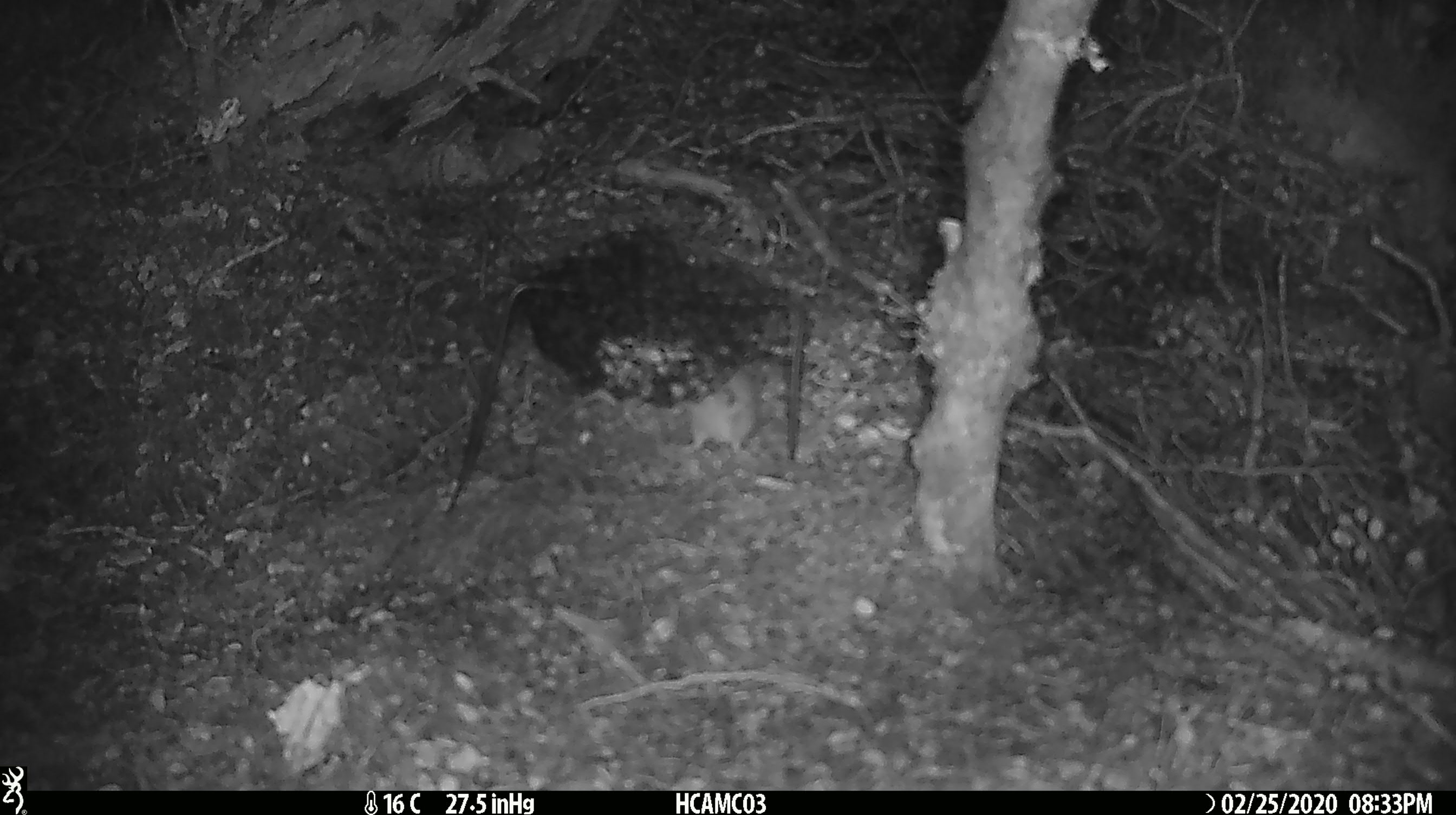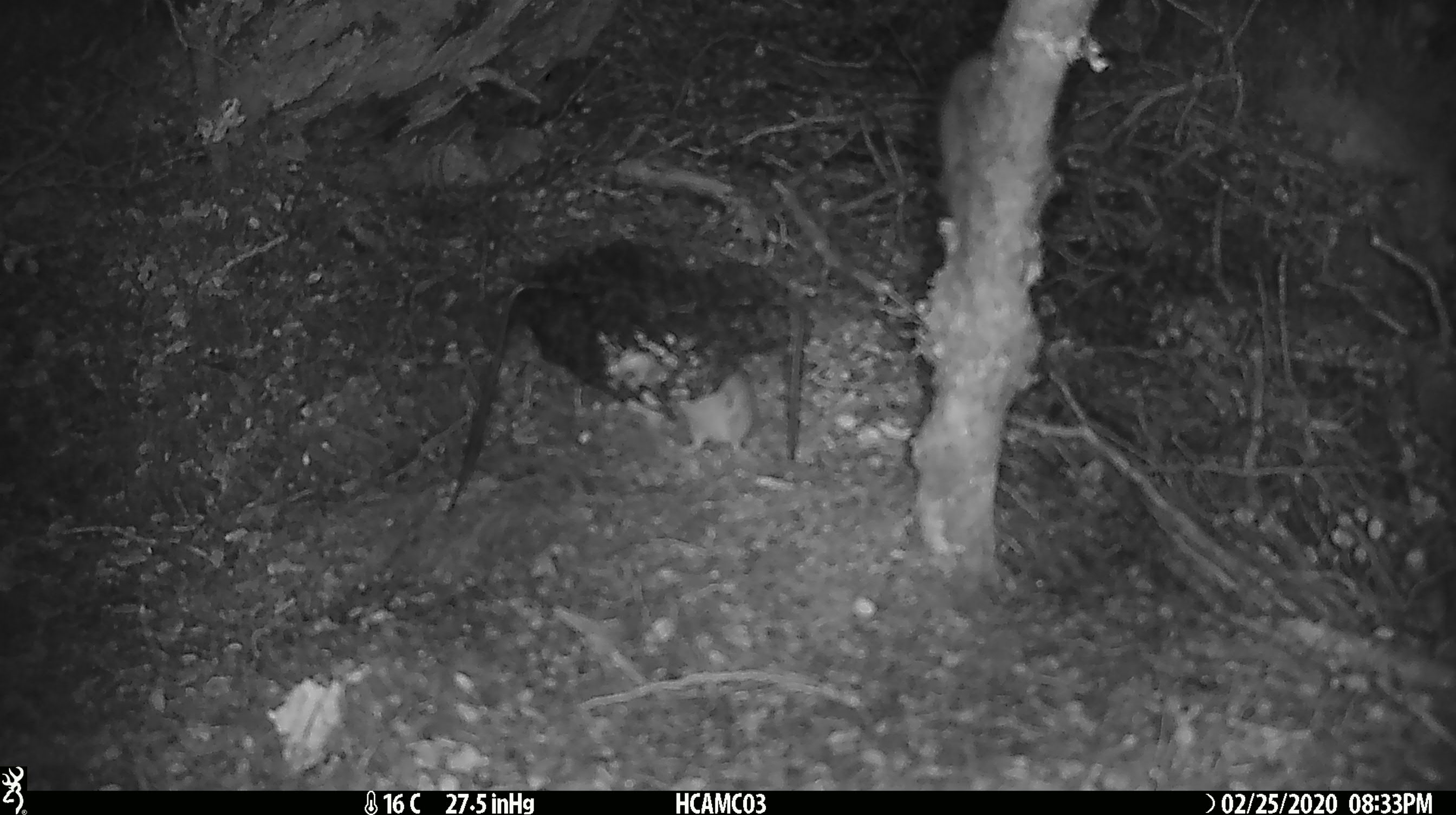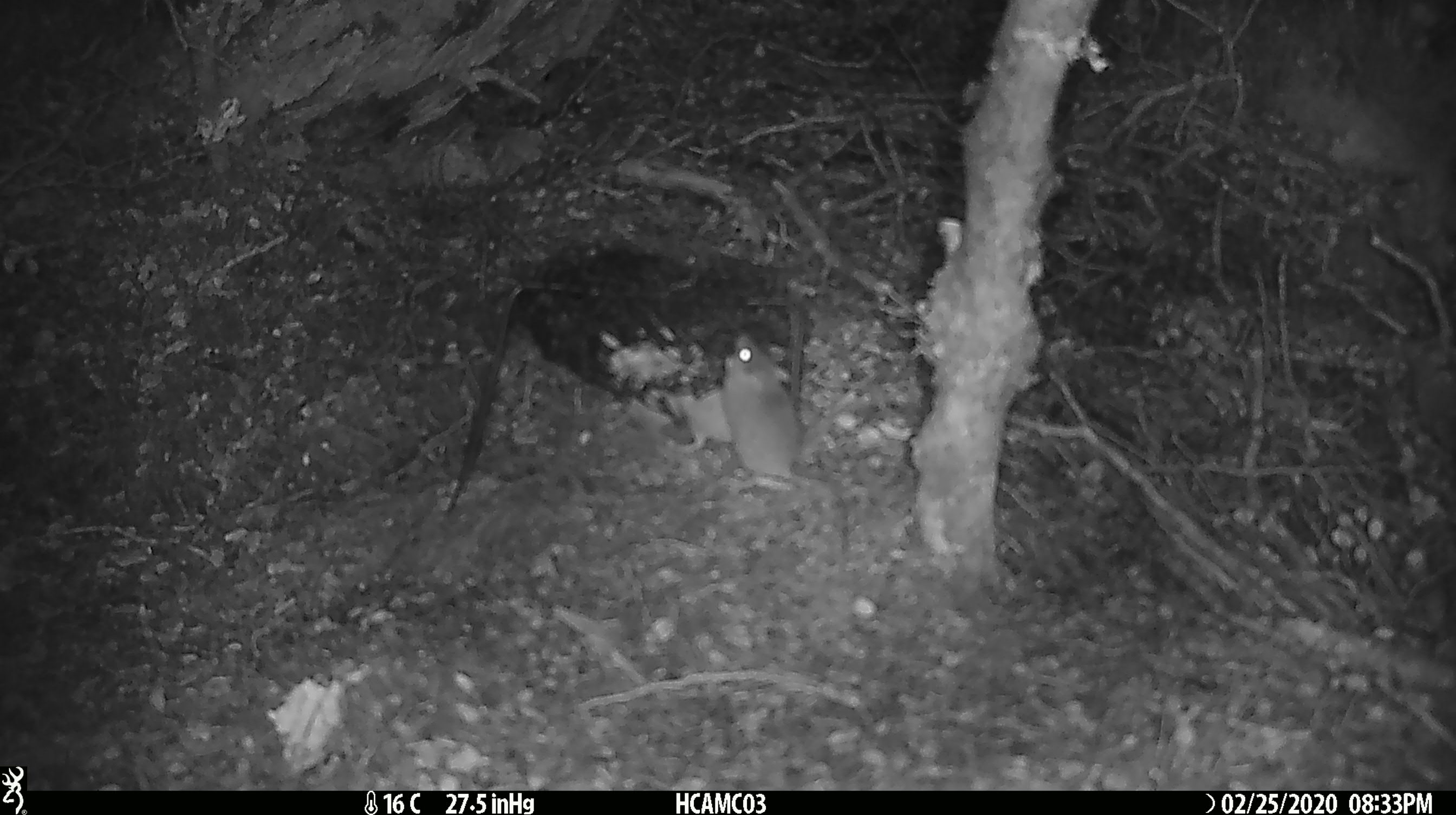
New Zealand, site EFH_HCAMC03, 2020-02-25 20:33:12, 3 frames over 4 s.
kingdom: Animalia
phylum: Chordata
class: Mammalia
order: Rodentia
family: Muridae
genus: Mus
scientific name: Mus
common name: mouse